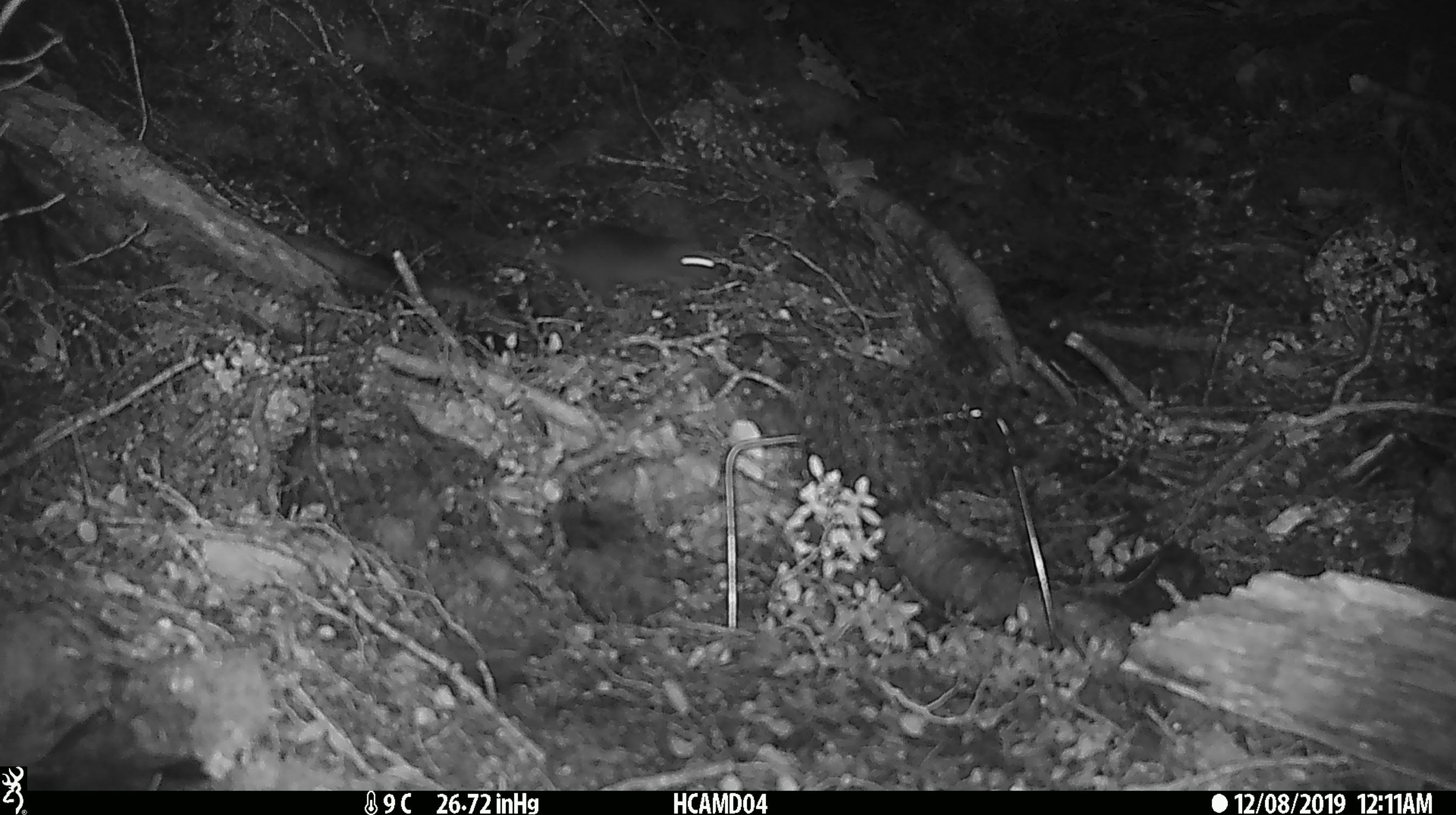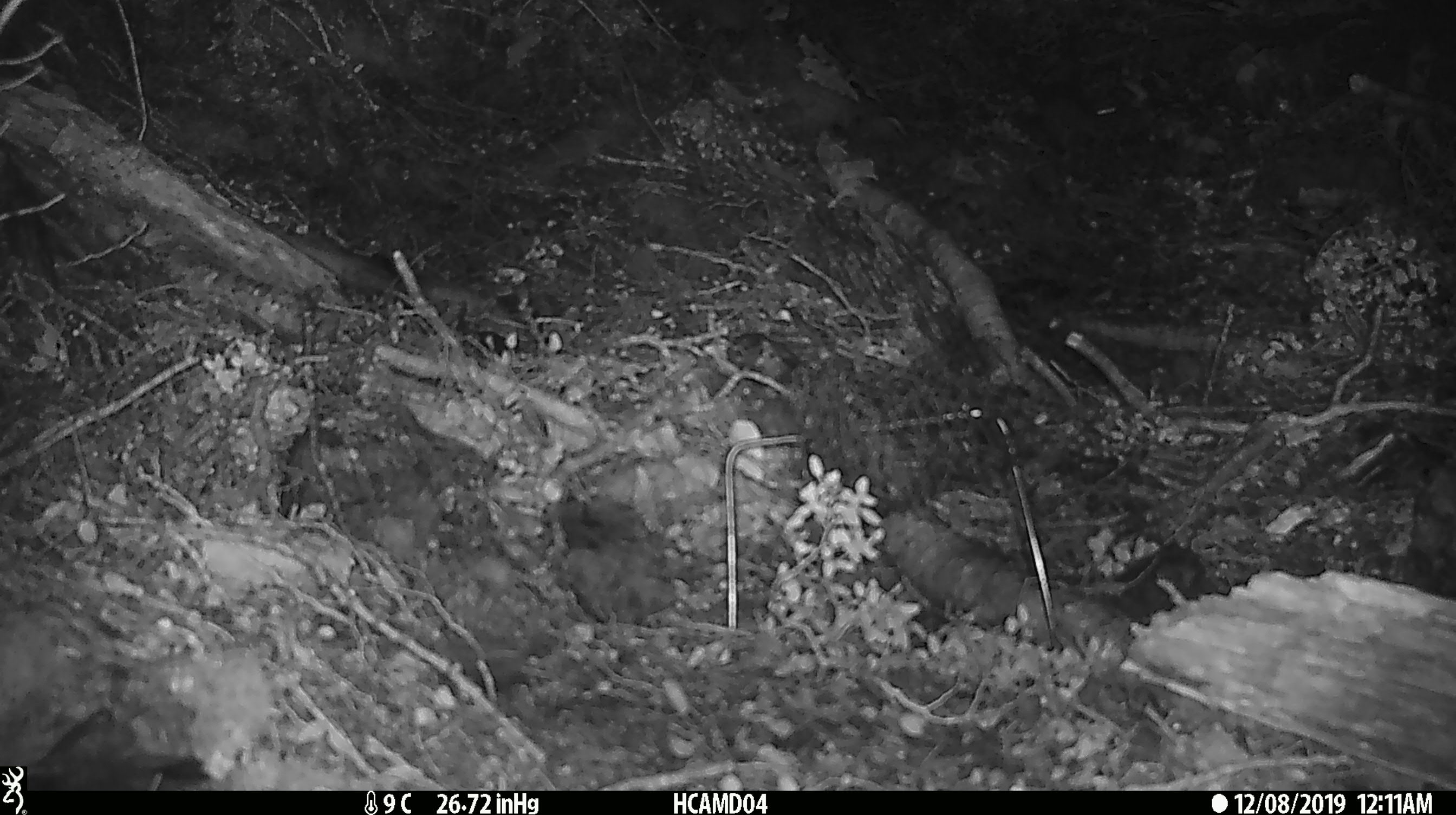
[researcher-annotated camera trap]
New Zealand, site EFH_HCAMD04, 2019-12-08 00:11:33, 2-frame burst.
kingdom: Animalia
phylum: Chordata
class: Mammalia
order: Rodentia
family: Muridae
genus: Mus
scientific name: Mus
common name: mouse